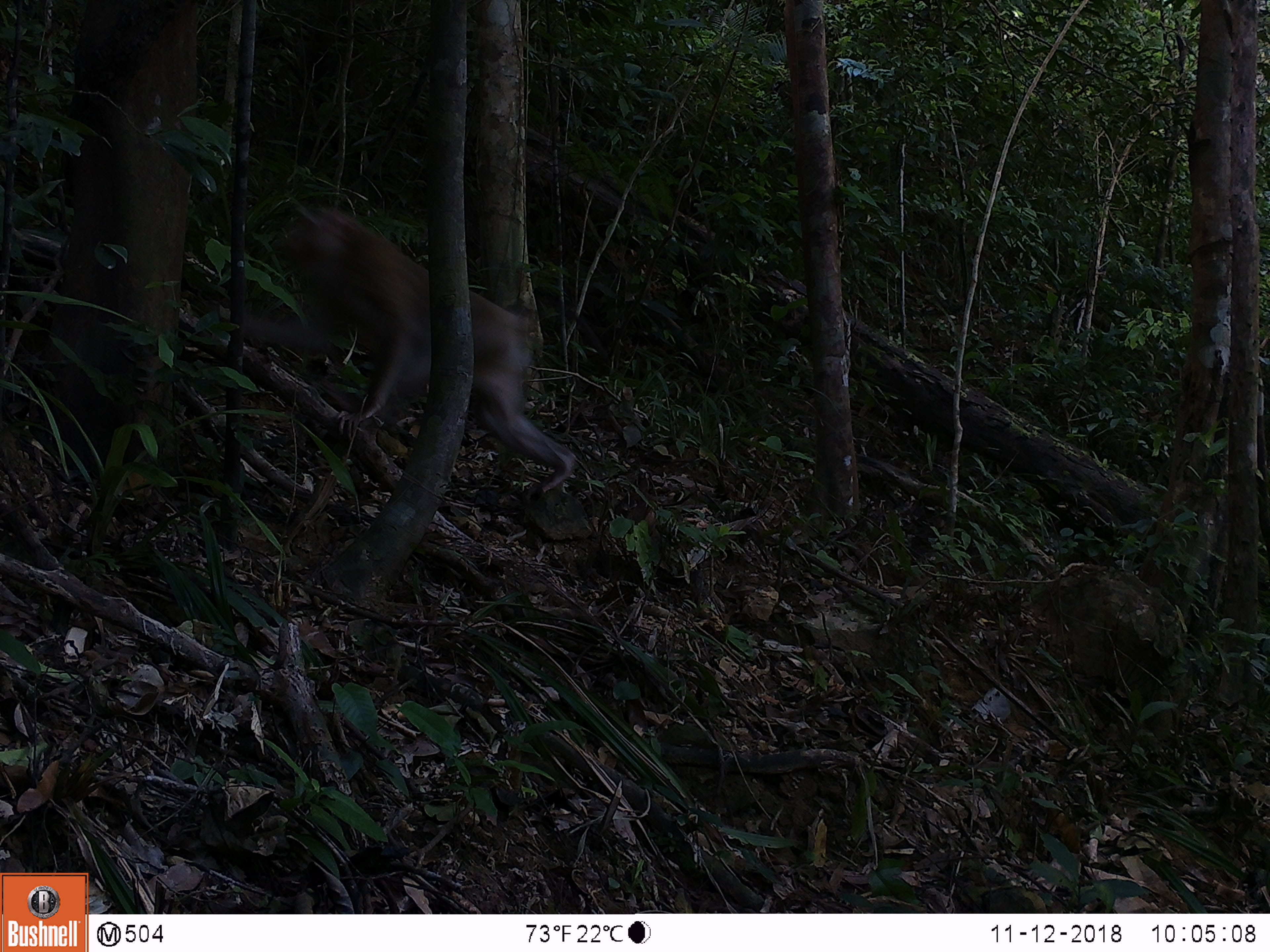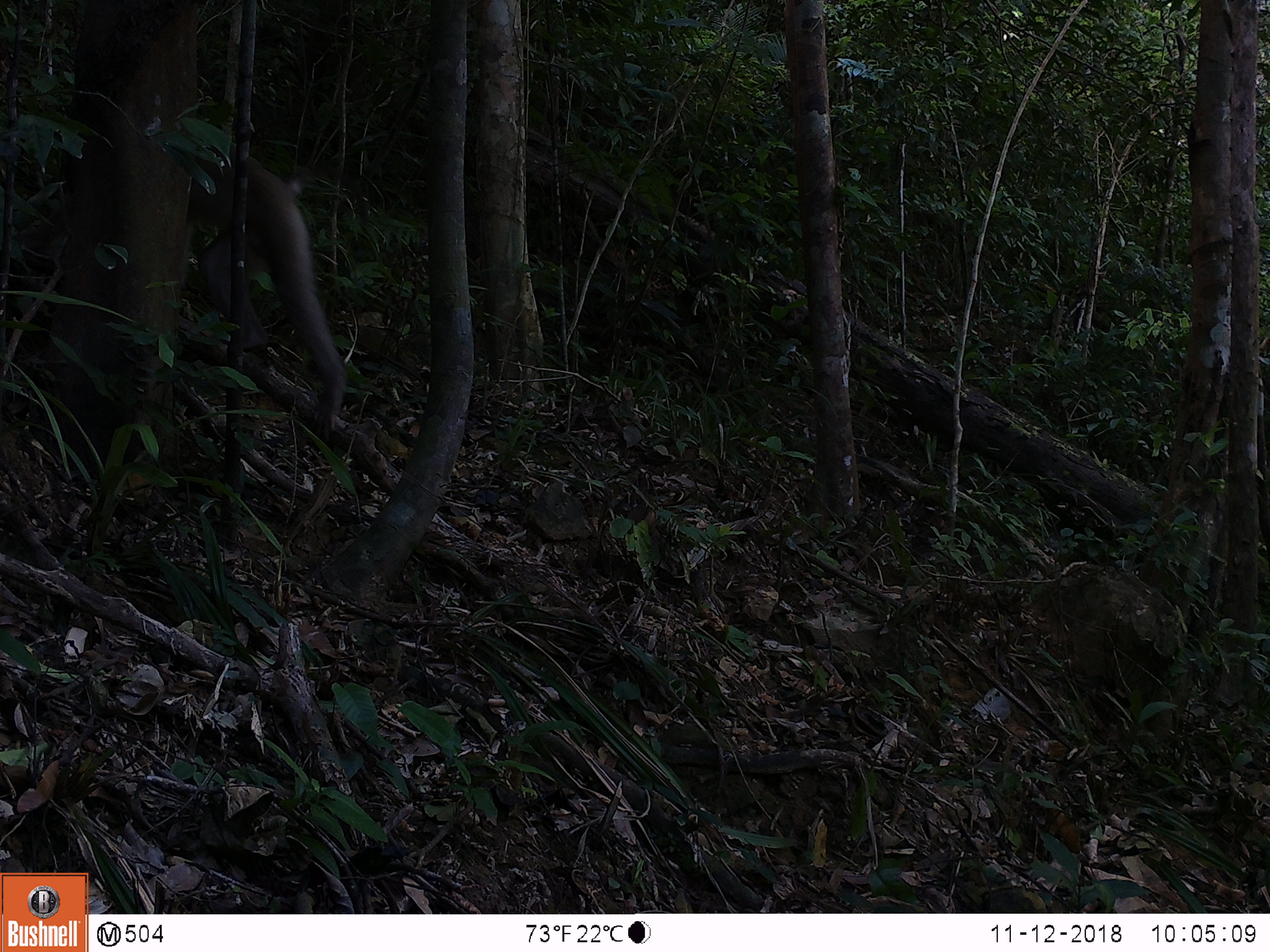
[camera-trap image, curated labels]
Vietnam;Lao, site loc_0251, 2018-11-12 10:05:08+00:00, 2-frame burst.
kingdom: Animalia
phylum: Chordata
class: Mammalia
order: Primates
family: Cercopithecidae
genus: Macaca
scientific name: Macaca nemestrina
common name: pig-tailed macaque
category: pig tailed macaque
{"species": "pig tailed macaque (pig-tailed macaque) (Macaca nemestrina)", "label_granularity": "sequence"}